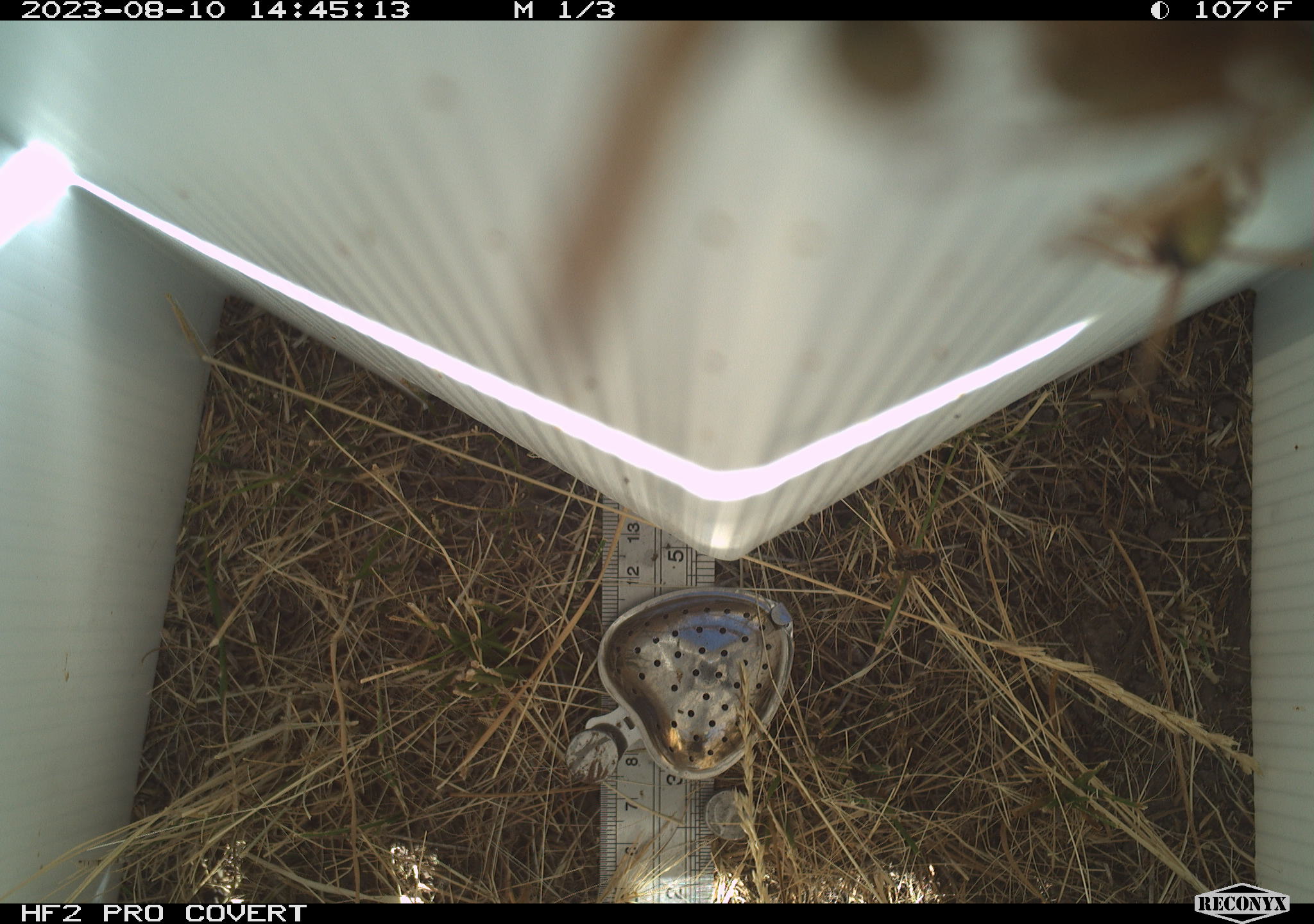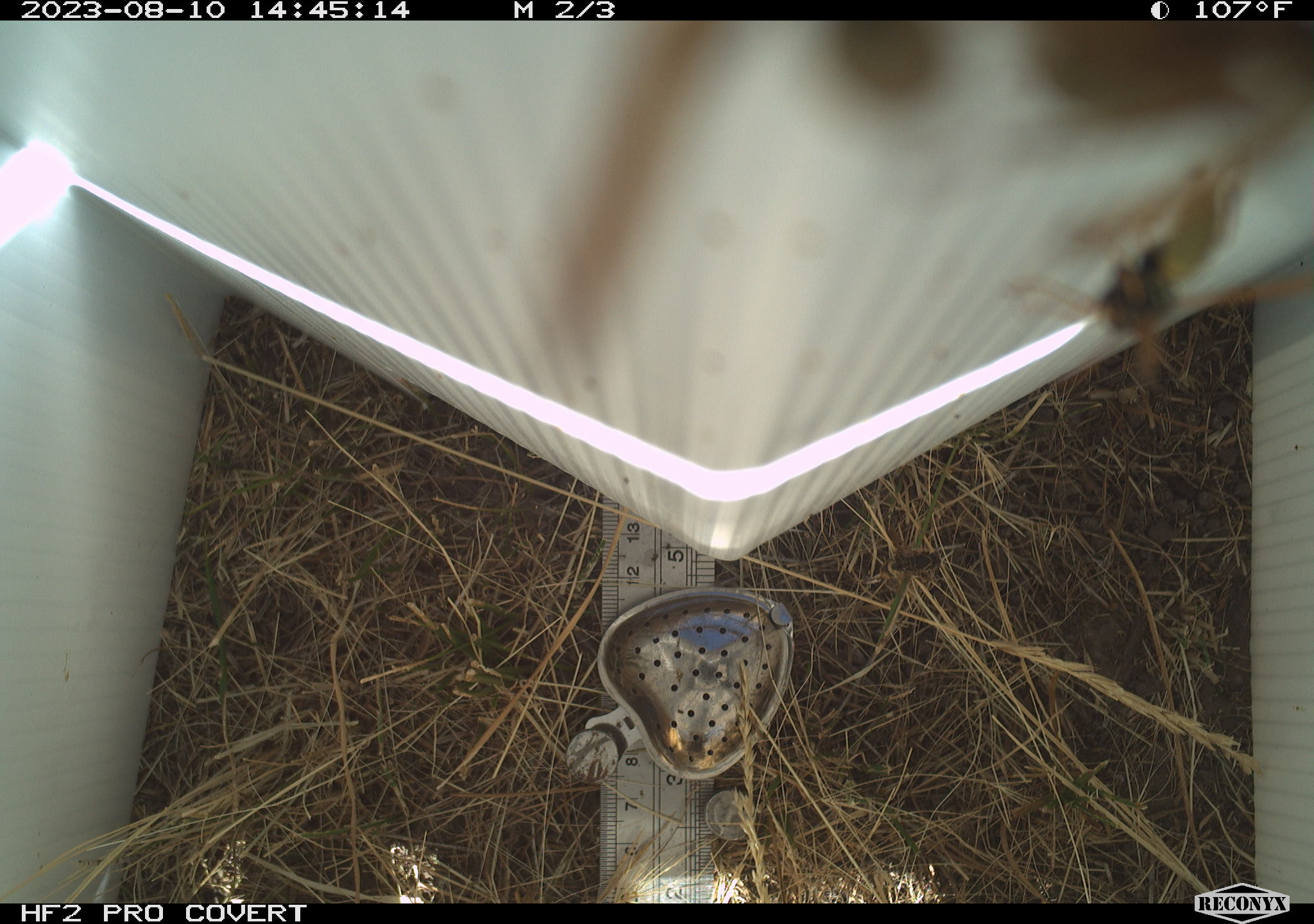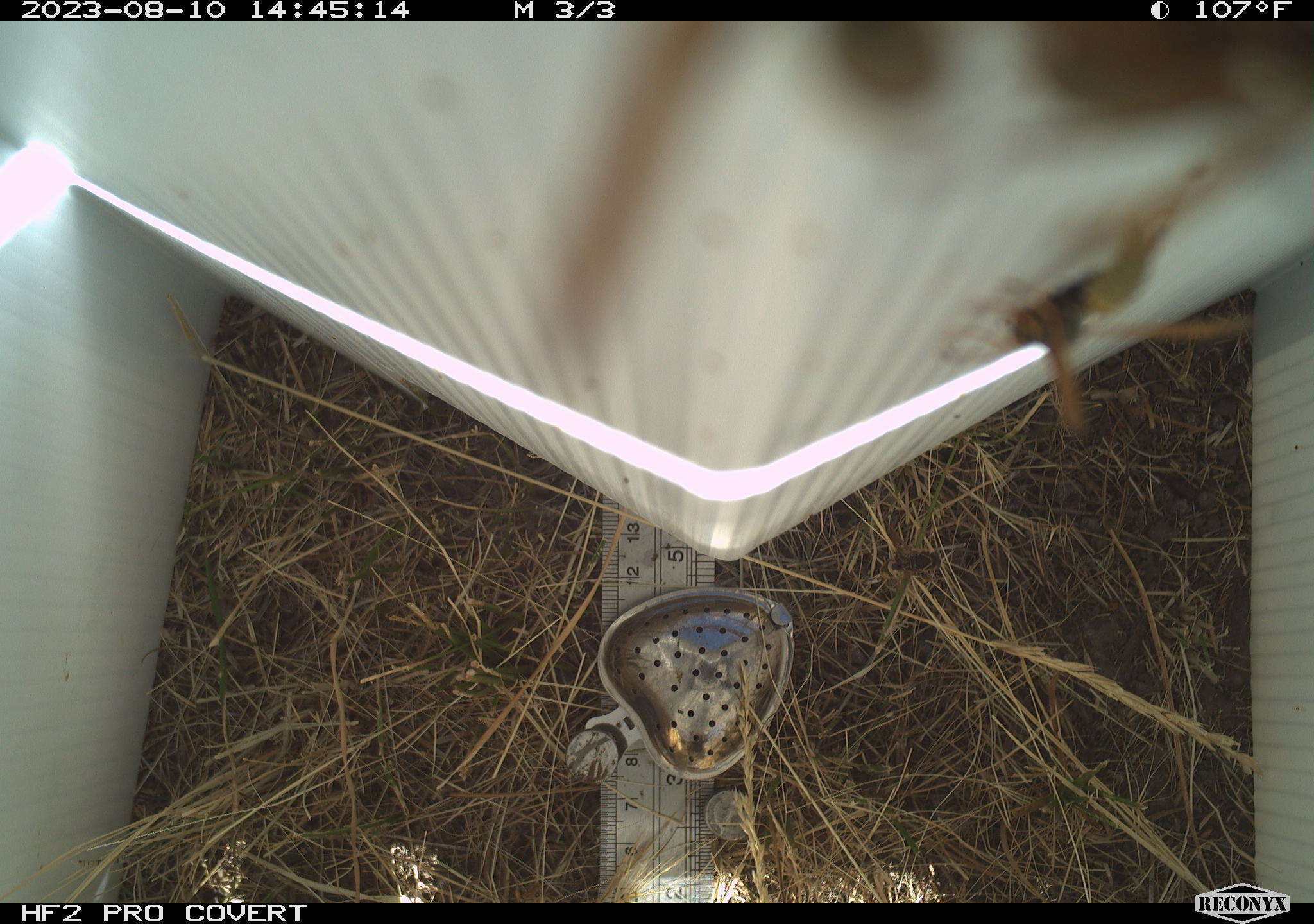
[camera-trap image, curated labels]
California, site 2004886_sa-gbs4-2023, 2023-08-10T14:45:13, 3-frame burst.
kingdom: Animalia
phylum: Arthropoda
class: Insecta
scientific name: Insecta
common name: insect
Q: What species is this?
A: Insect (Insecta).